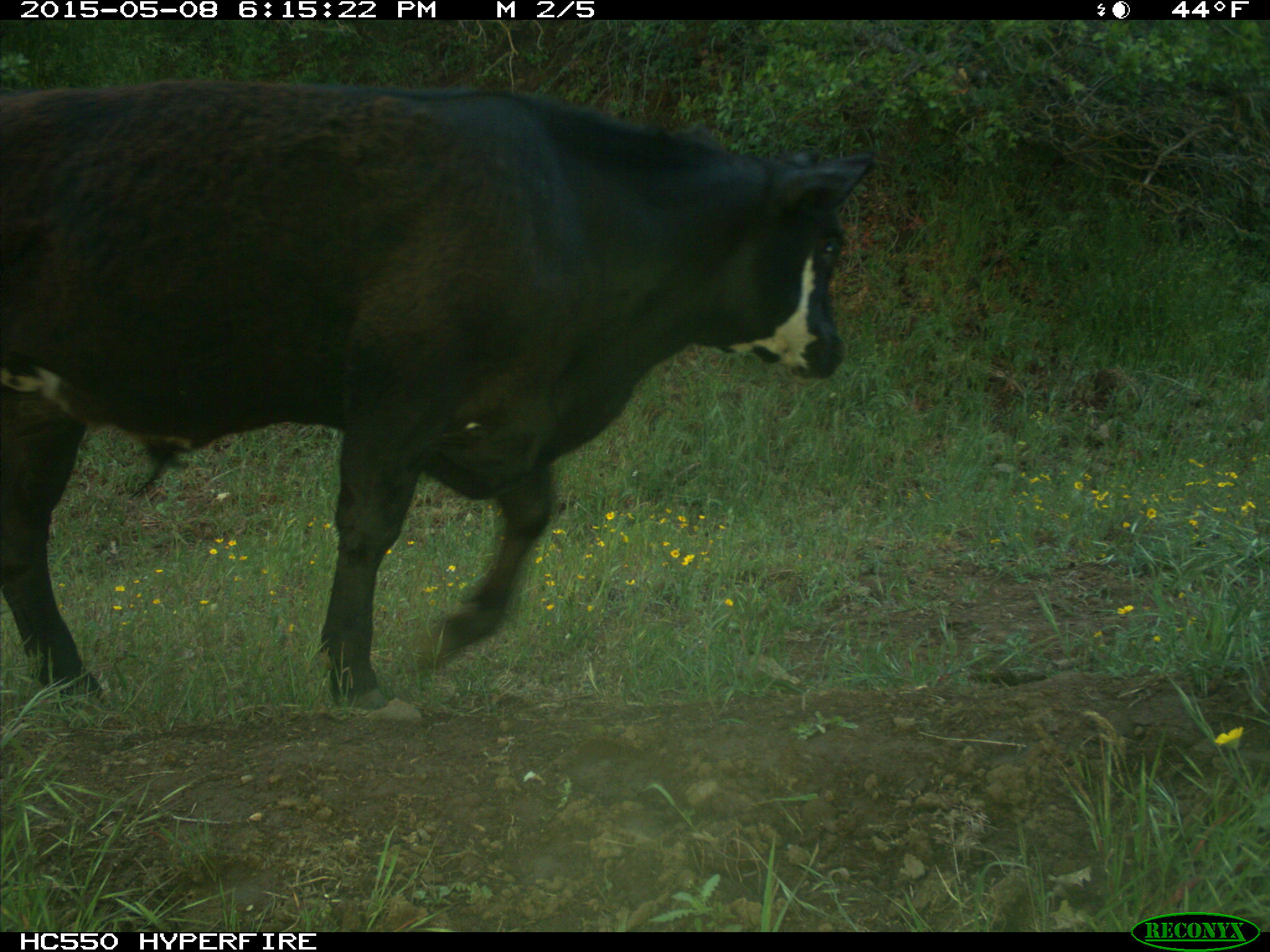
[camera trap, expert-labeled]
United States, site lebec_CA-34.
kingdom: Animalia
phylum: Chordata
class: Mammalia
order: Artiodactyla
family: Bovidae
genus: Bos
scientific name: Bos taurus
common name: domestic cow